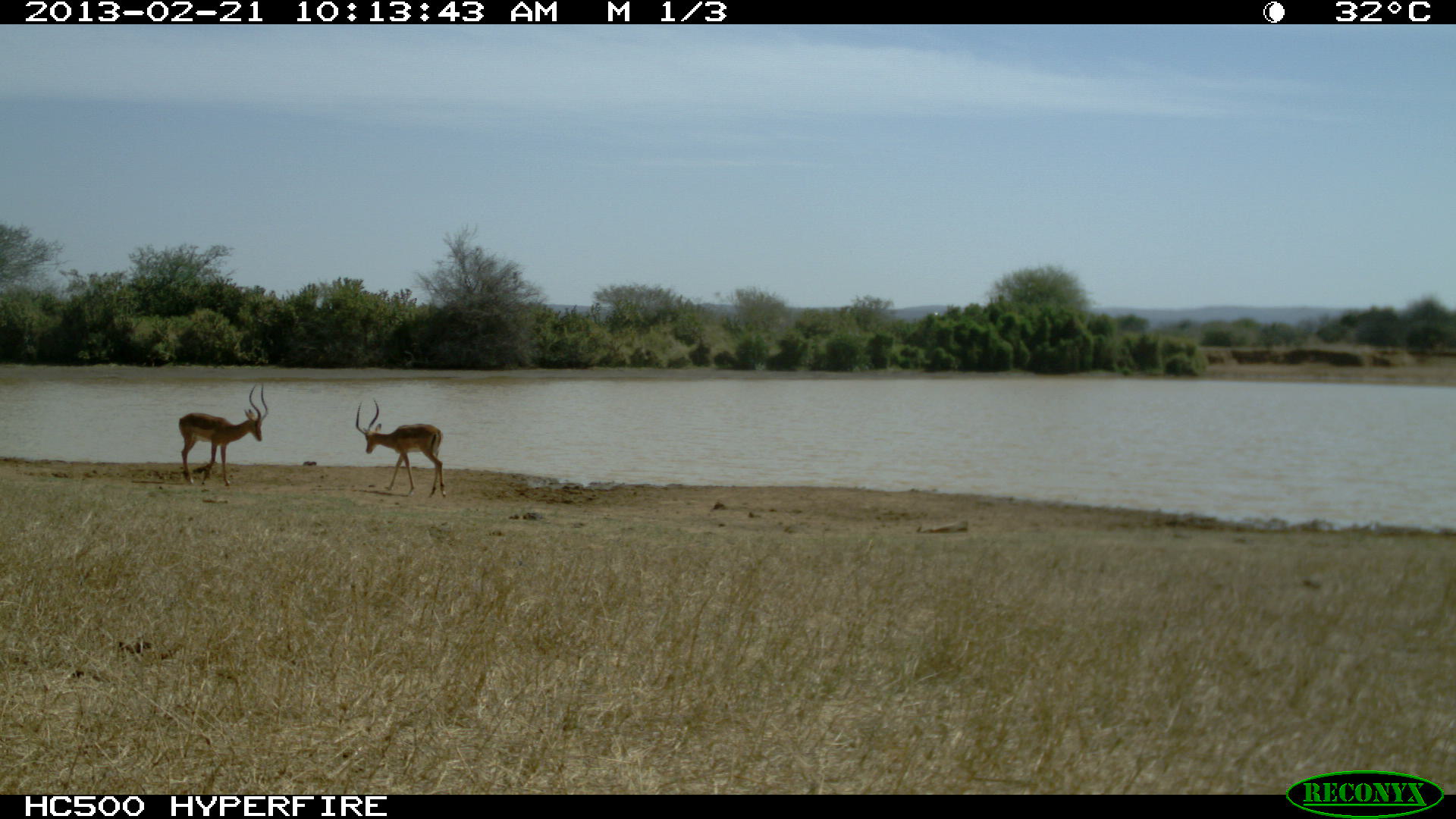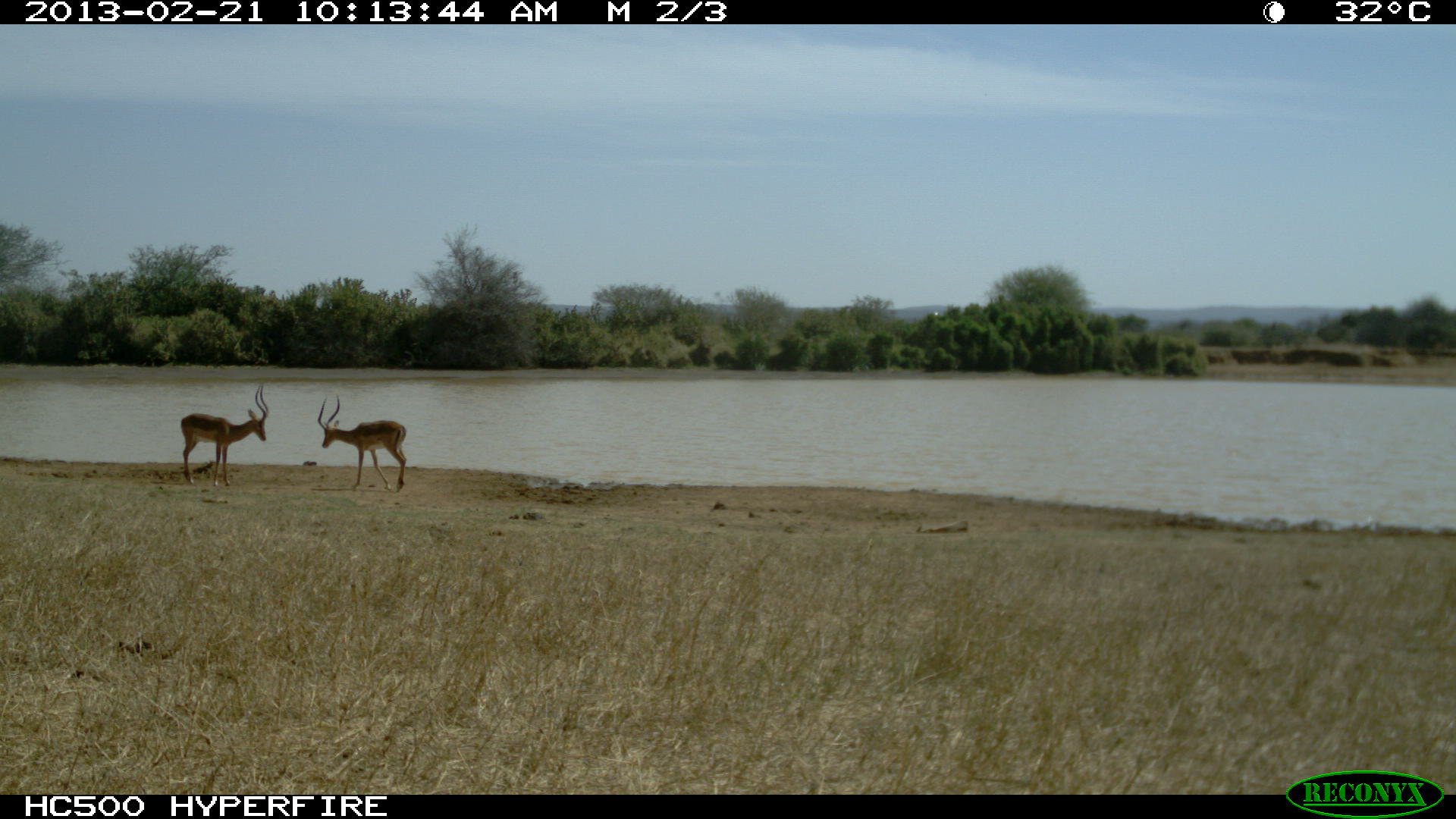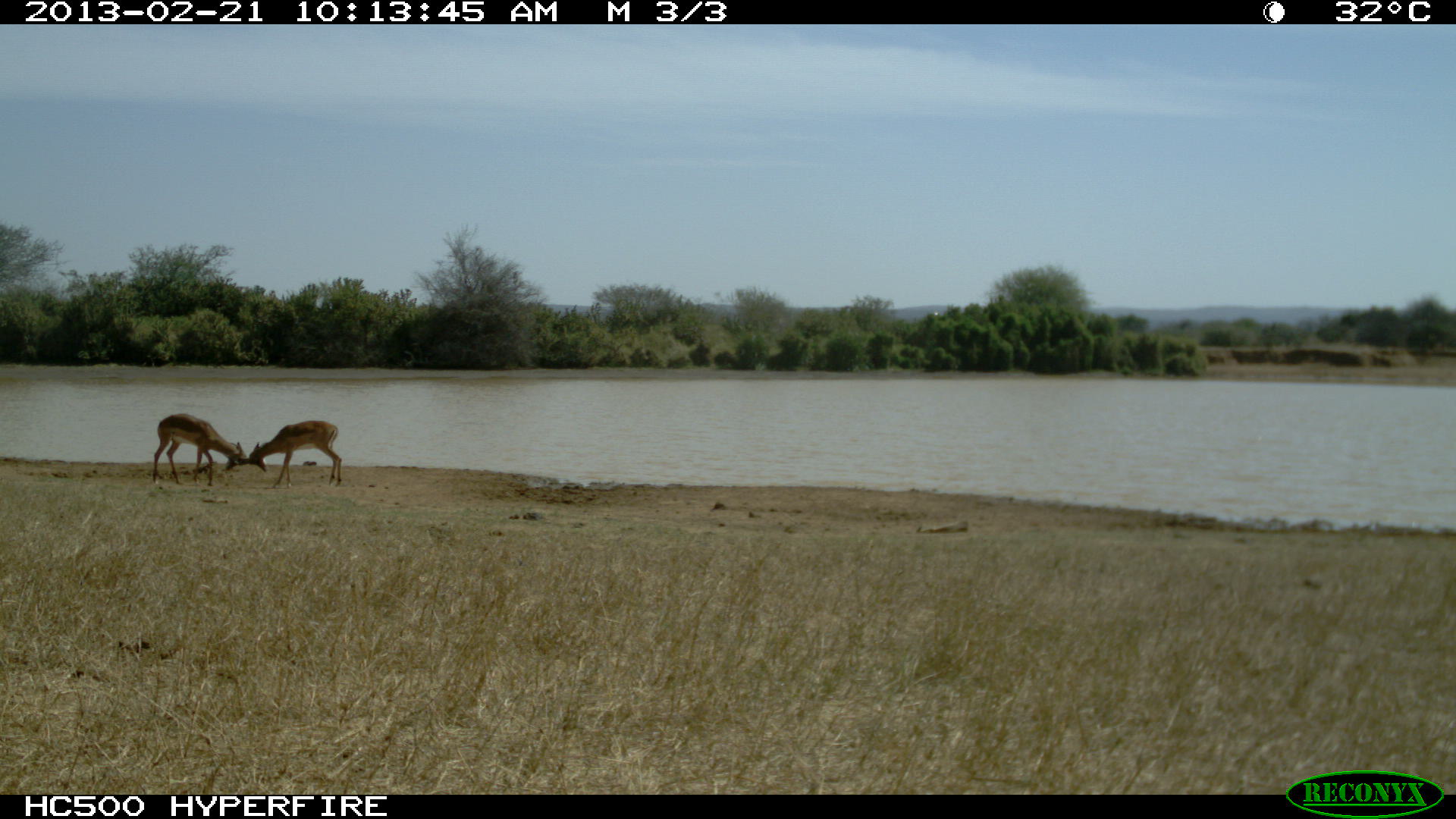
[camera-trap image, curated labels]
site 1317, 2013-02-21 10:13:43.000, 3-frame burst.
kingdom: Animalia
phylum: Chordata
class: Mammalia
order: Artiodactyla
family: Bovidae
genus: Aepyceros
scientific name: Aepyceros melampus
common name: impala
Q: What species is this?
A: Aepyceros melampus (impala).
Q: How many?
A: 2.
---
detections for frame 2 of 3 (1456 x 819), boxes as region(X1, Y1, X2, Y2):
aepyceros melampus: region(180, 382, 269, 486); region(317, 395, 407, 492)